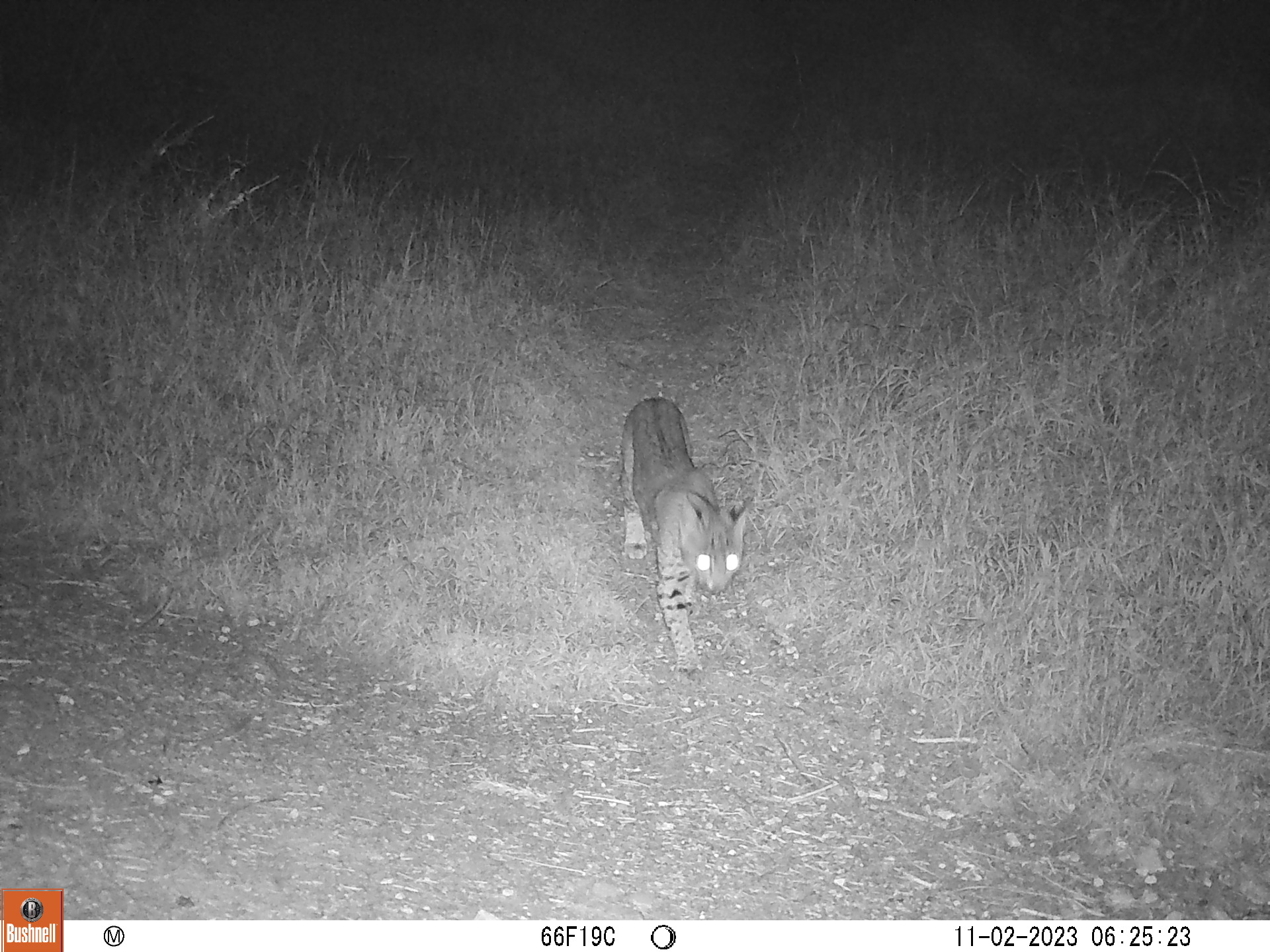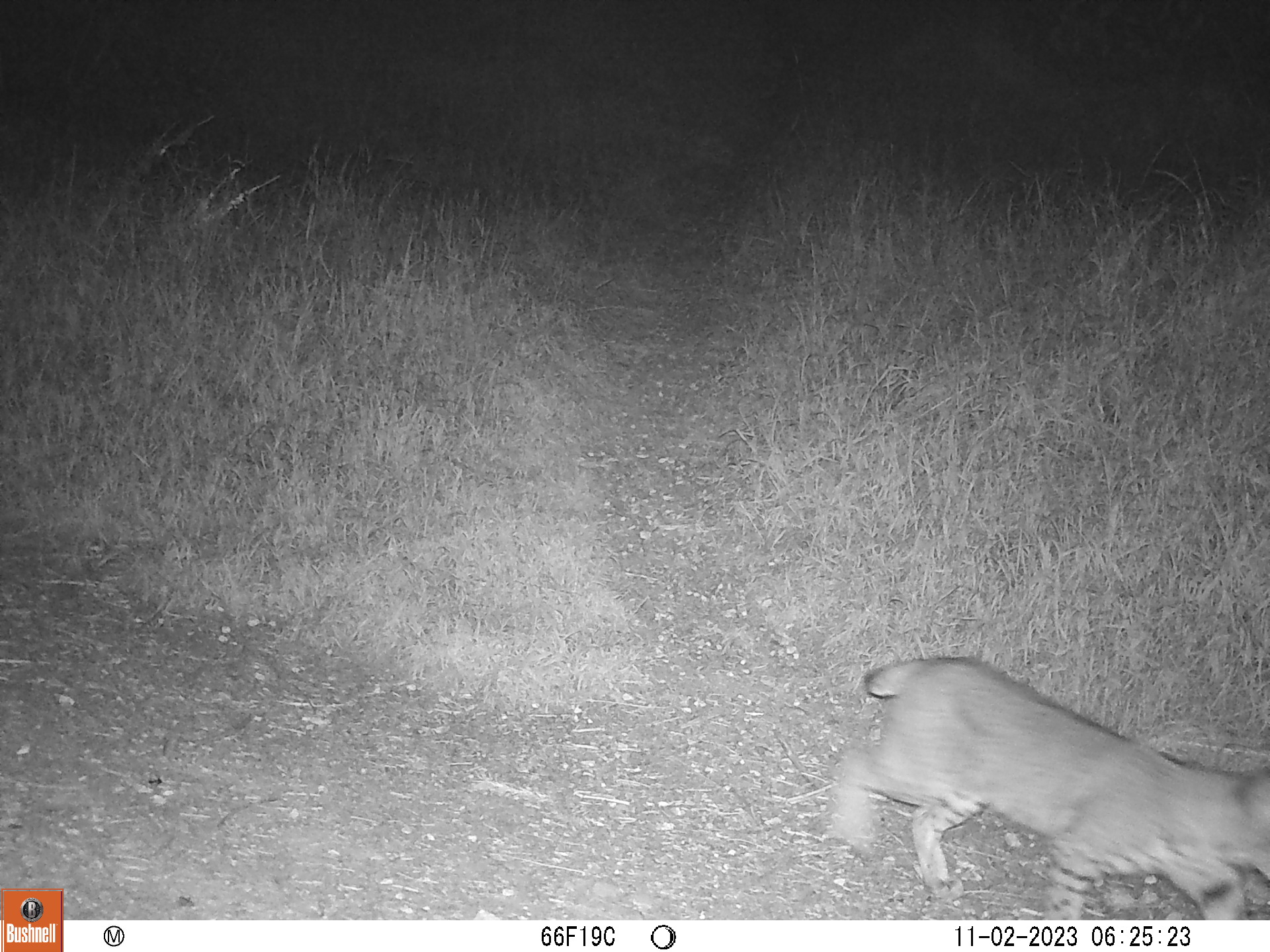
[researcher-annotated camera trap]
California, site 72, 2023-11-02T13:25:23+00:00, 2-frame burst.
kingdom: Animalia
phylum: Chordata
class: Mammalia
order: Carnivora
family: Felidae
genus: Lynx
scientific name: Lynx rufus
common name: bobcat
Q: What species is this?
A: Bobcat (Lynx rufus).